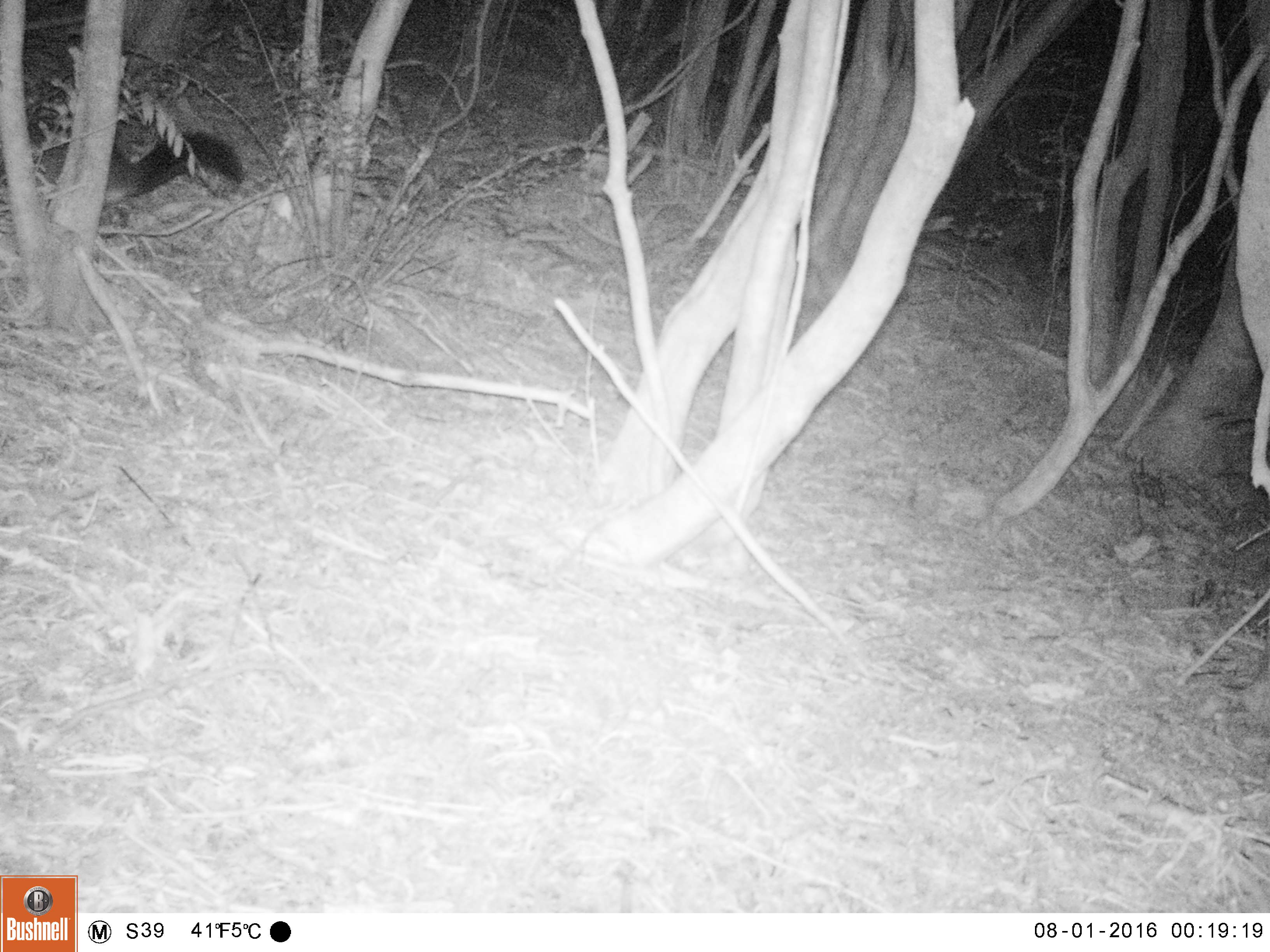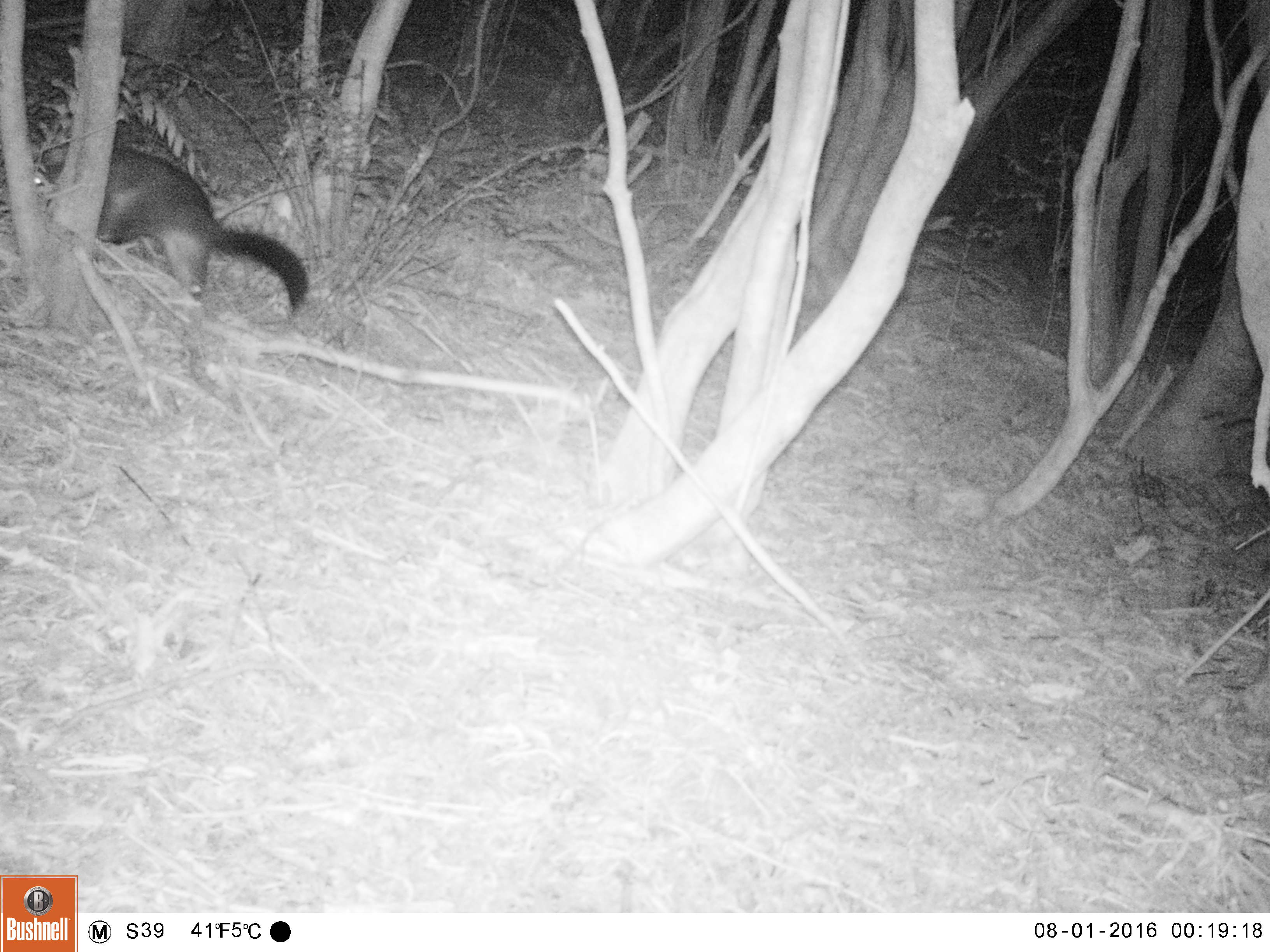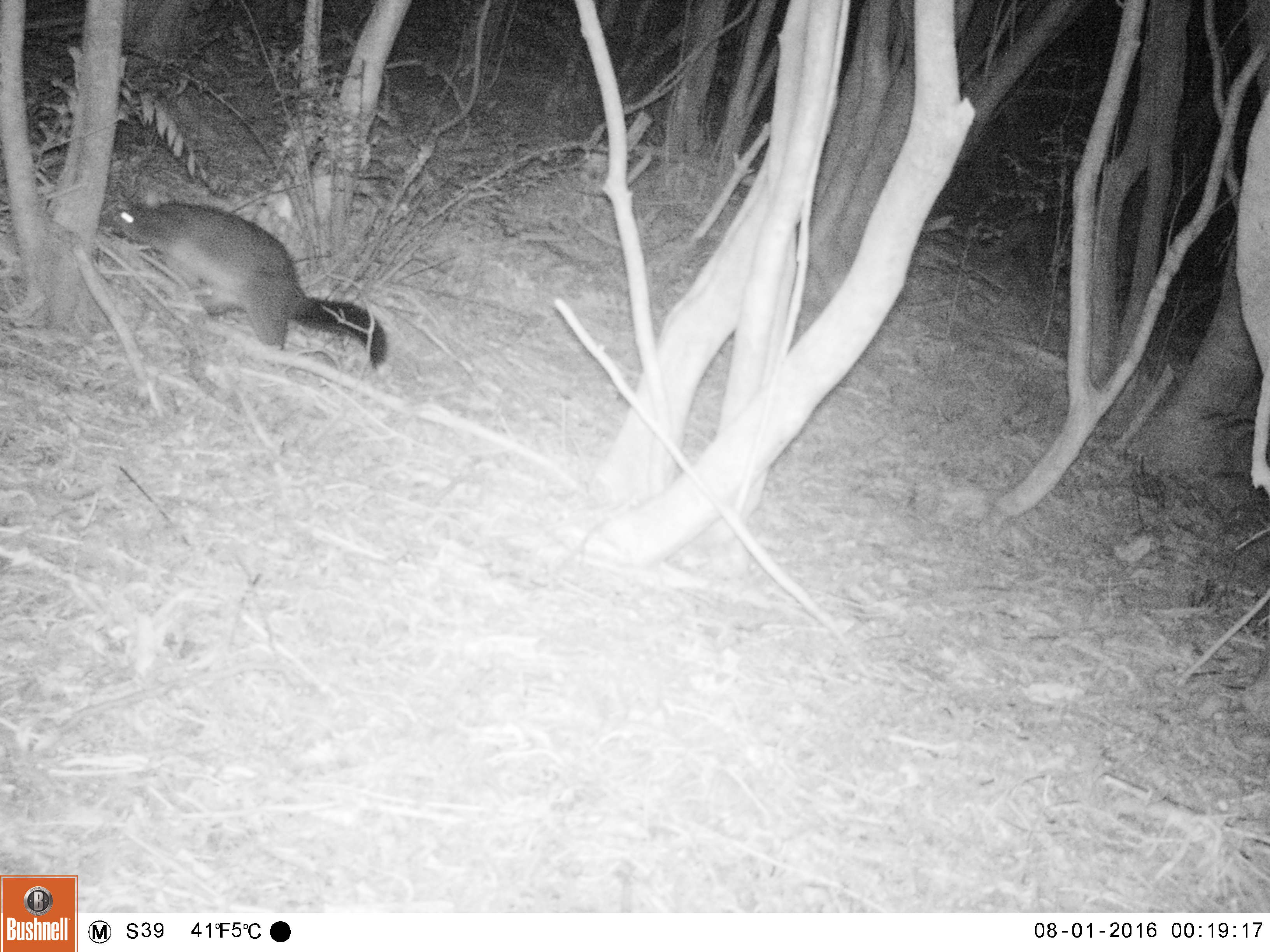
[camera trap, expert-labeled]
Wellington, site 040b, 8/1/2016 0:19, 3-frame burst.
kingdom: Animalia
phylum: Chordata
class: Mammalia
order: Didelphimorphia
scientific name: Didelphimorphia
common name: possum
Possum (Didelphimorphia).